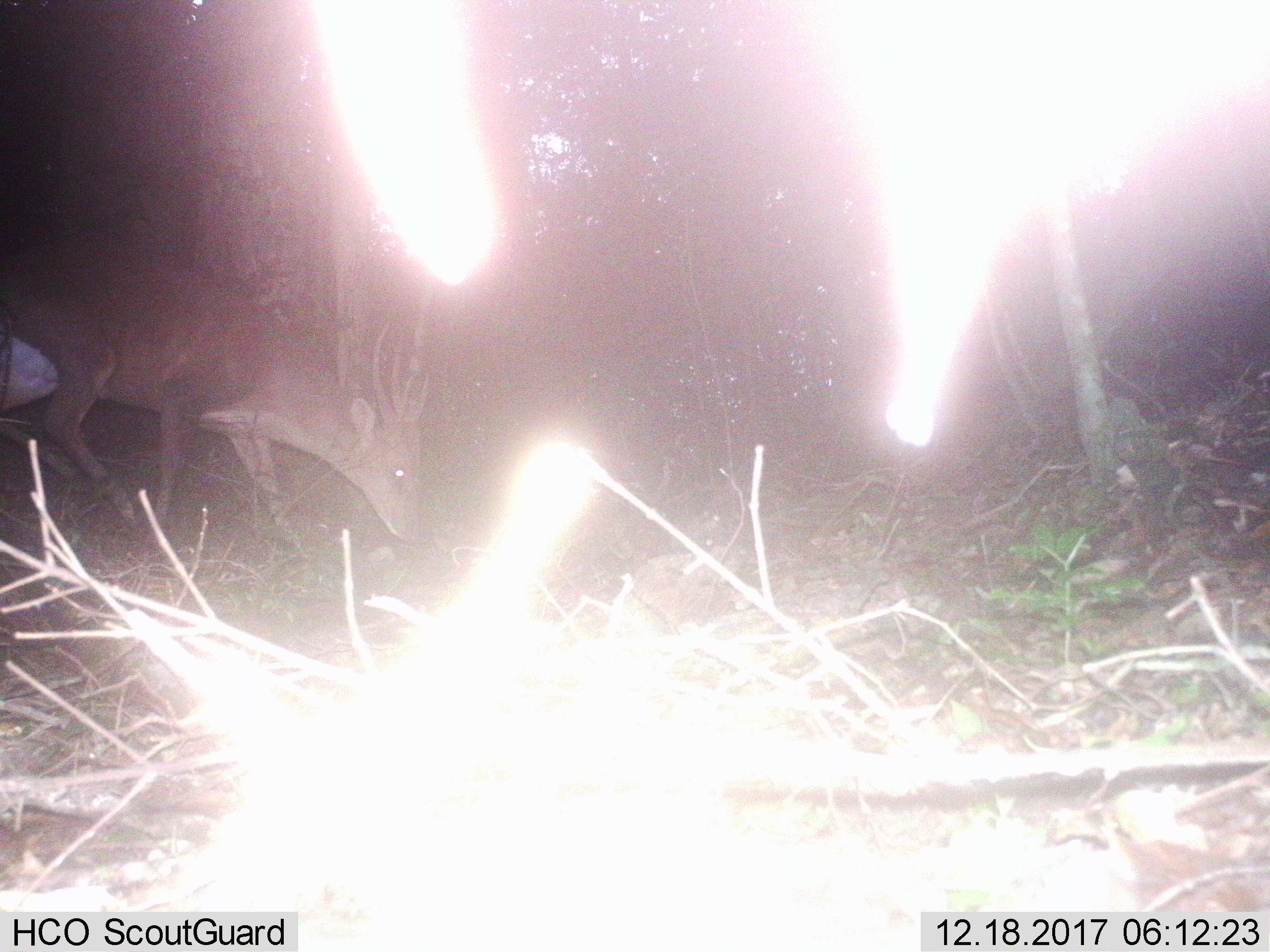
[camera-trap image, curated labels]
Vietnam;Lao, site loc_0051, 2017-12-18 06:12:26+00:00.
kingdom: Animalia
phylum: Chordata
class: Mammalia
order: Artiodactyla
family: Cervidae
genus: Muntiacus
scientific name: Muntiacus vuquangensis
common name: large-antlered muntjac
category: large antlered muntjac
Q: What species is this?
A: Large antlered muntjac (large-antlered muntjac) (Muntiacus vuquangensis).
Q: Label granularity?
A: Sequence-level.